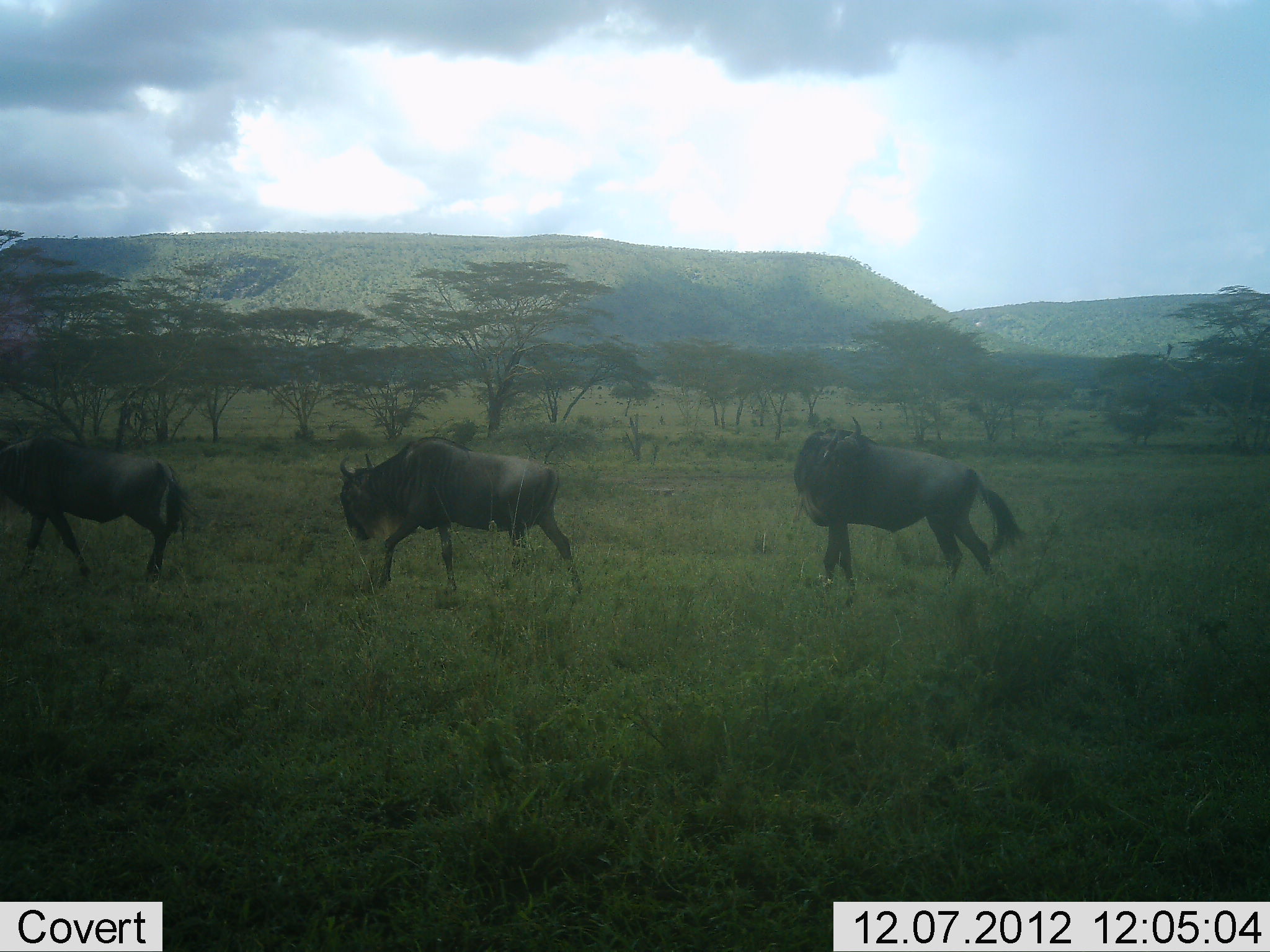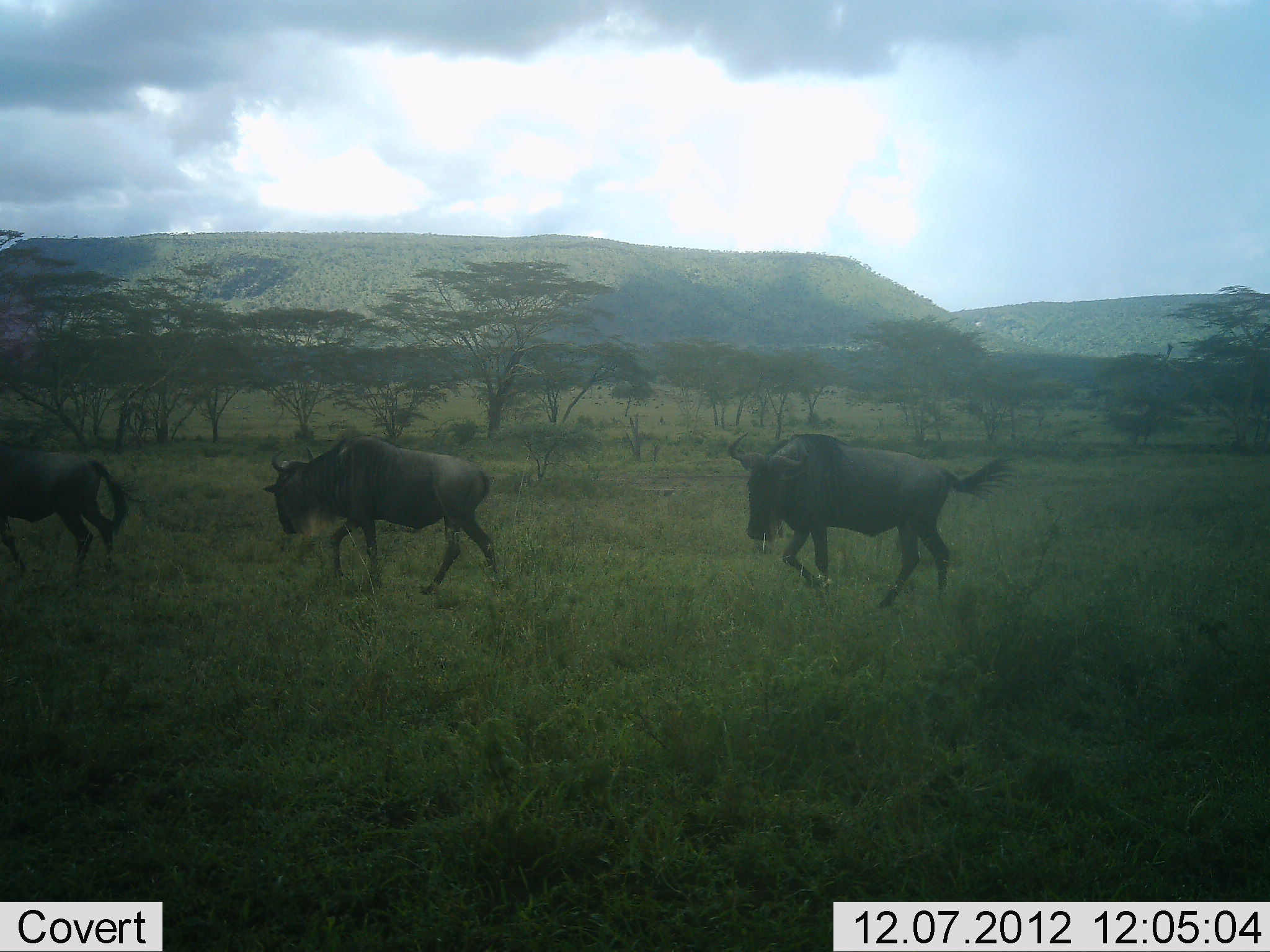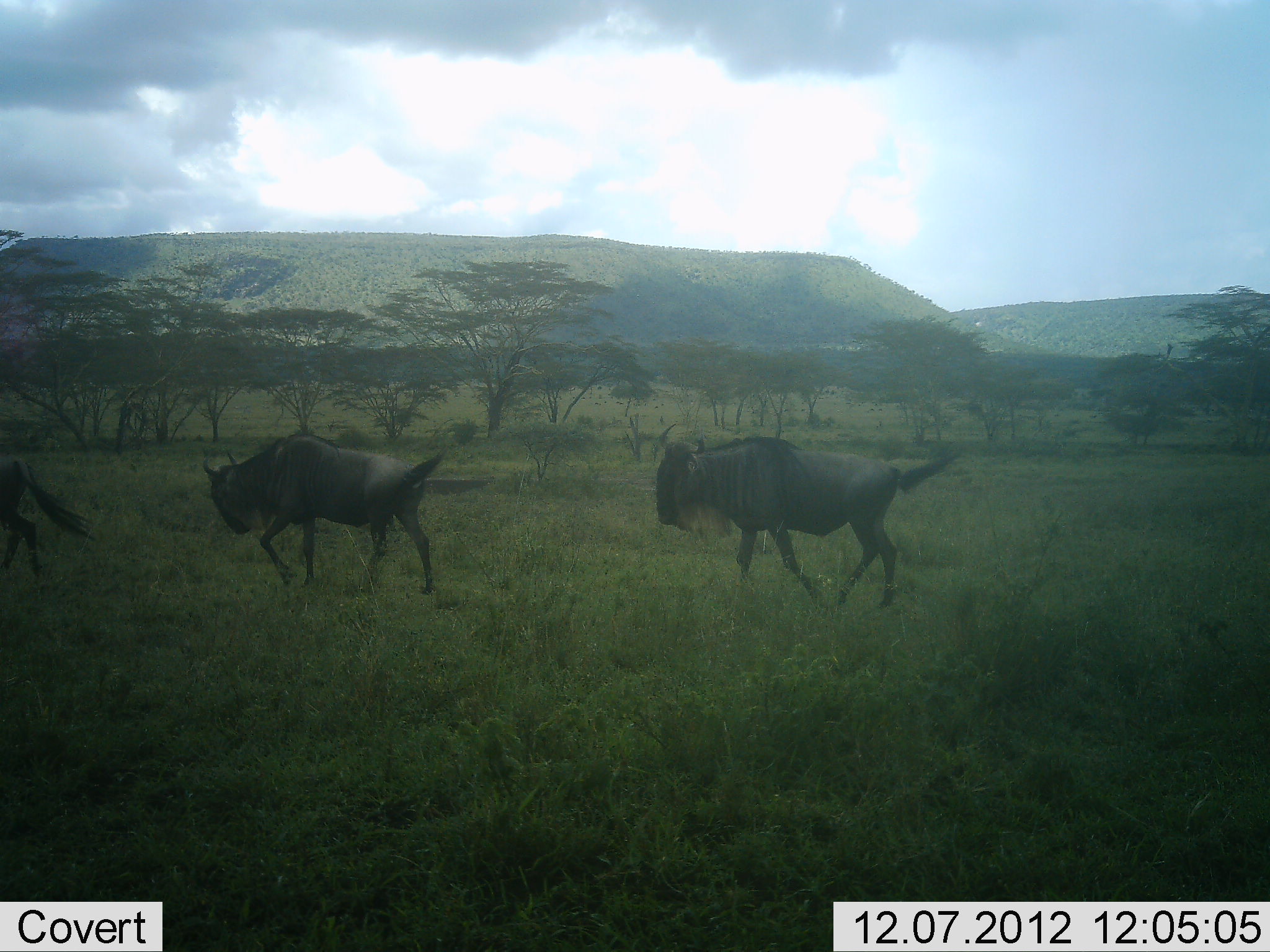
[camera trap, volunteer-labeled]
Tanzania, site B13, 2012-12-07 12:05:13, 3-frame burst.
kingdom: Animalia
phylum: Chordata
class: Mammalia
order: Artiodactyla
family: Bovidae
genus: Connochaetes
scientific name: Connochaetes taurinus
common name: blue wildebeest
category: wildebeest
Wildebeest (blue wildebeest) (Connochaetes taurinus), count 3. Behavior (volunteer vote fractions): standing 0%, resting 0%, moving 100%, interacting 0%. Young present (vote fraction): 0%. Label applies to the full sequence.